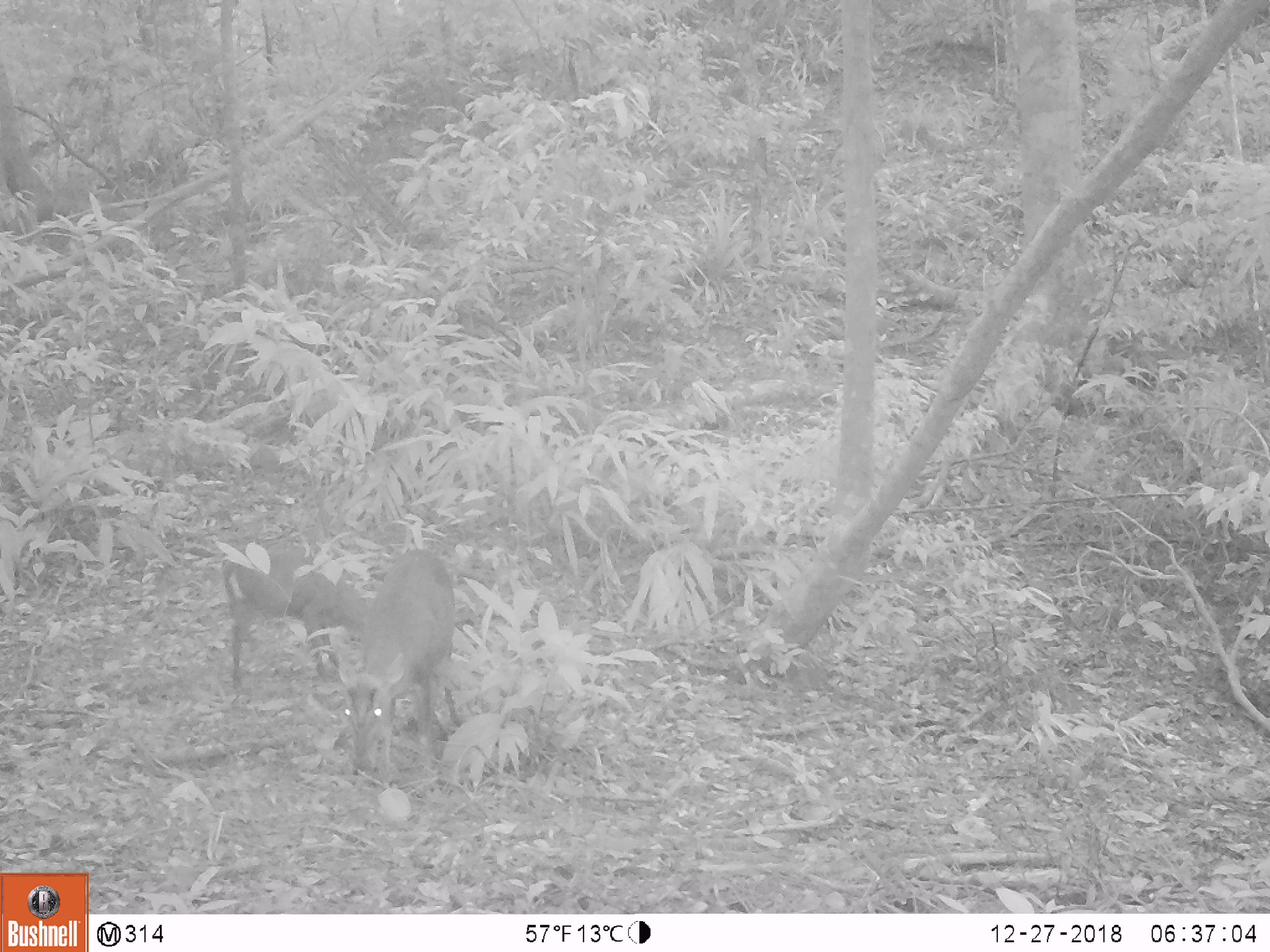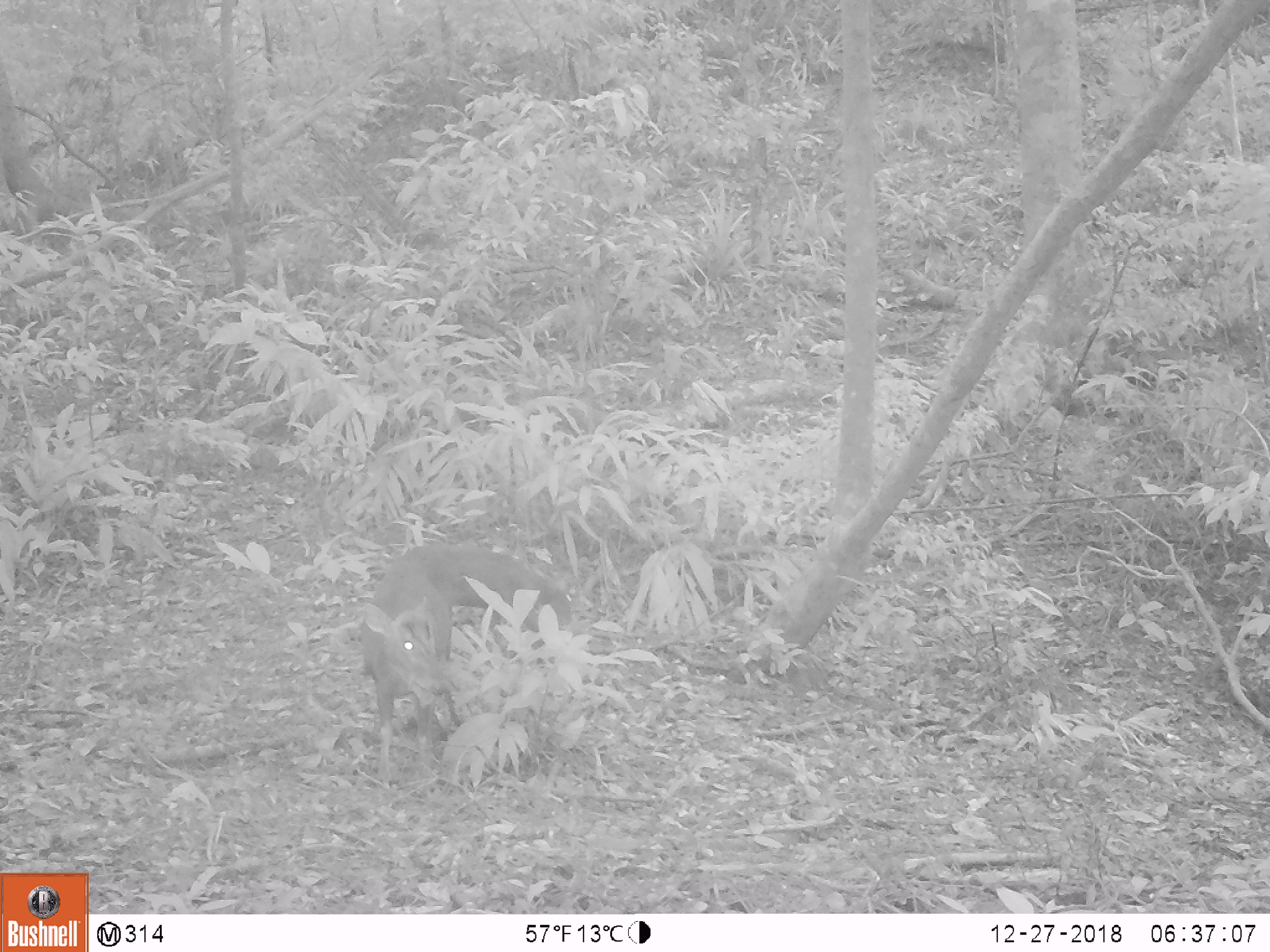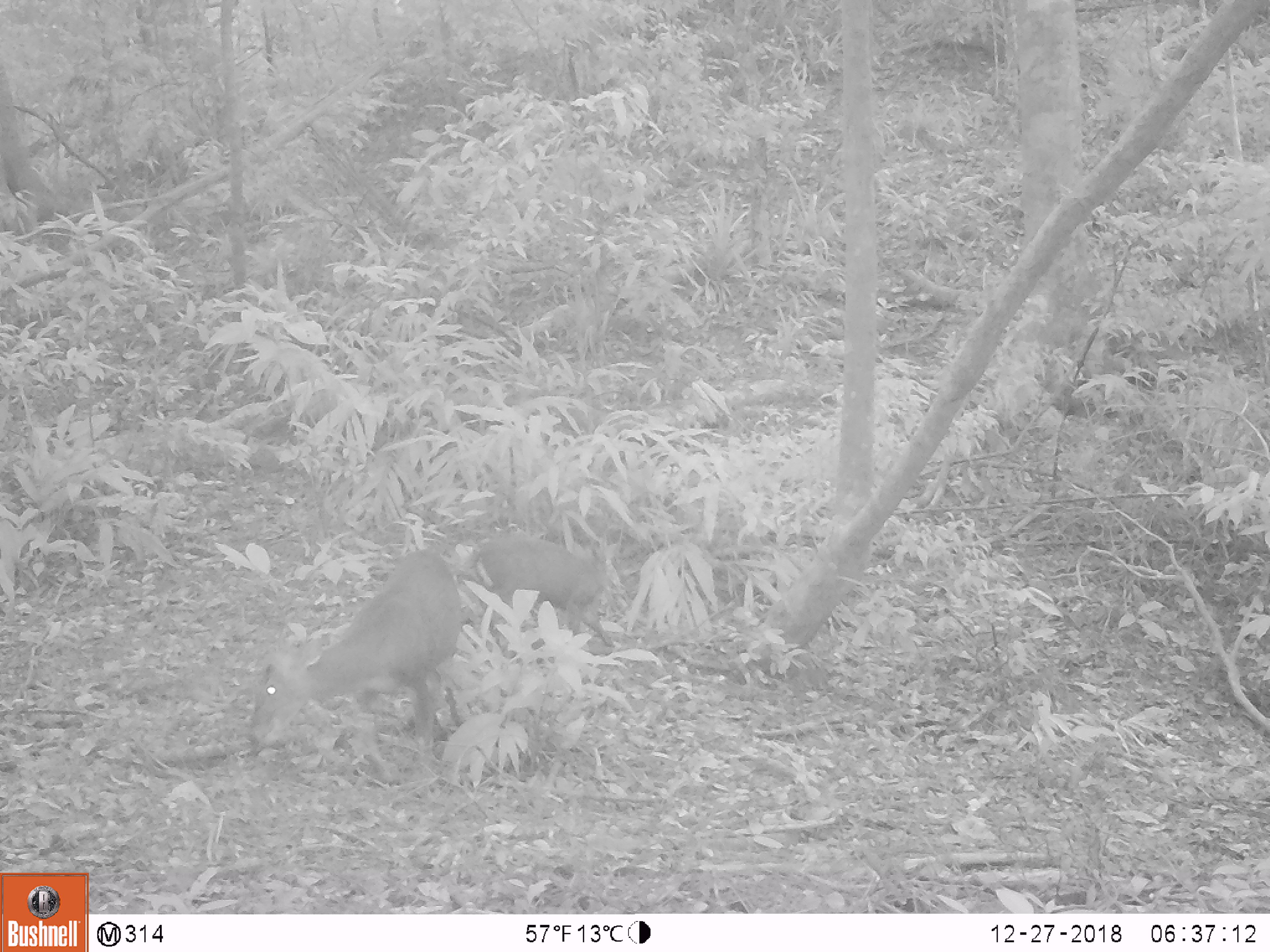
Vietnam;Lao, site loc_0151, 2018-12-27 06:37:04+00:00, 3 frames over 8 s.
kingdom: Animalia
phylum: Chordata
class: Mammalia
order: Artiodactyla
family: Cervidae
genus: Muntiacus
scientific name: Muntiacus rooseveltorum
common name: roosevelt's muntjac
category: roosevelts muntjac group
Roosevelts muntjac group (roosevelt's muntjac) (Muntiacus rooseveltorum). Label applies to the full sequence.